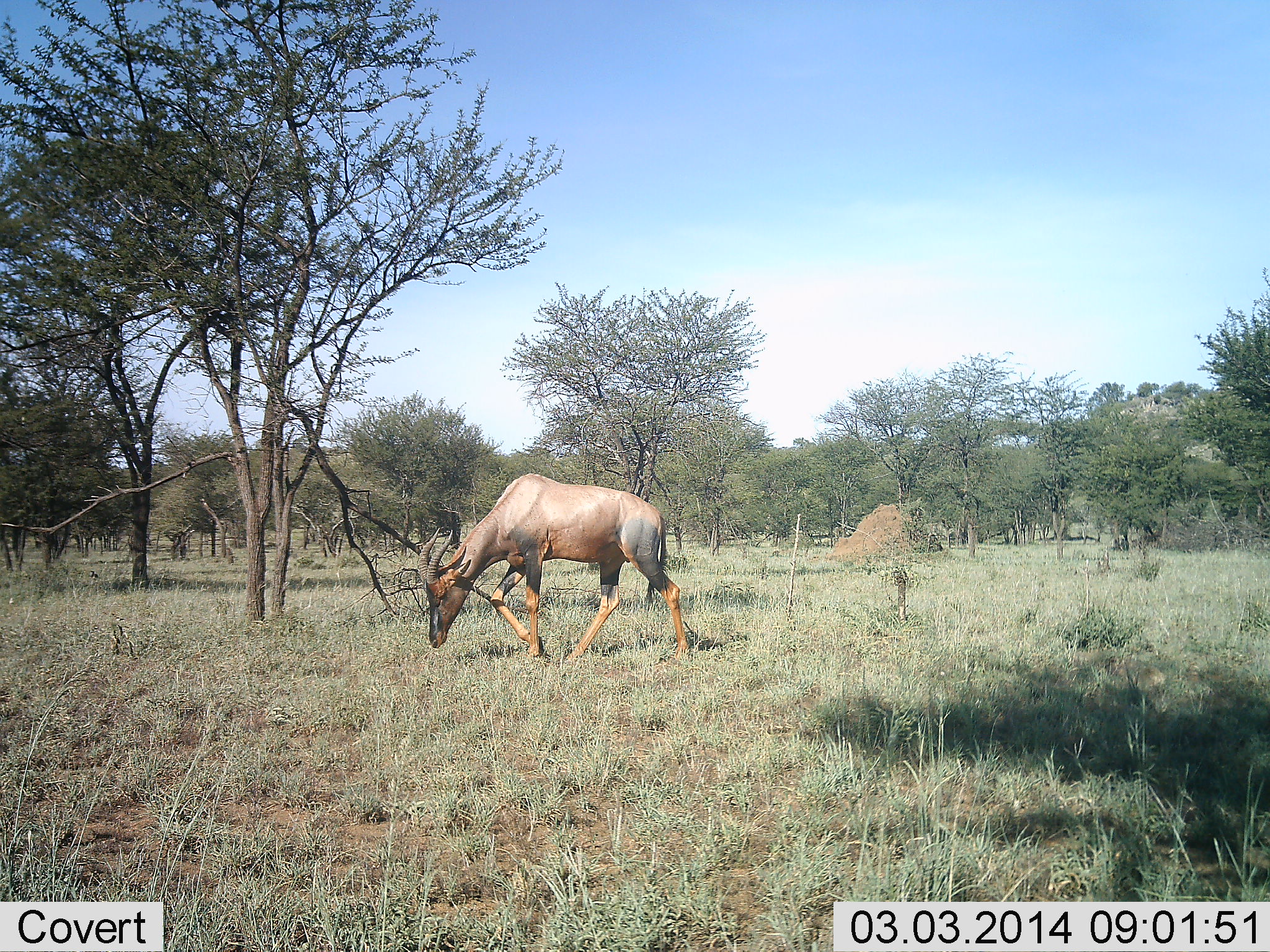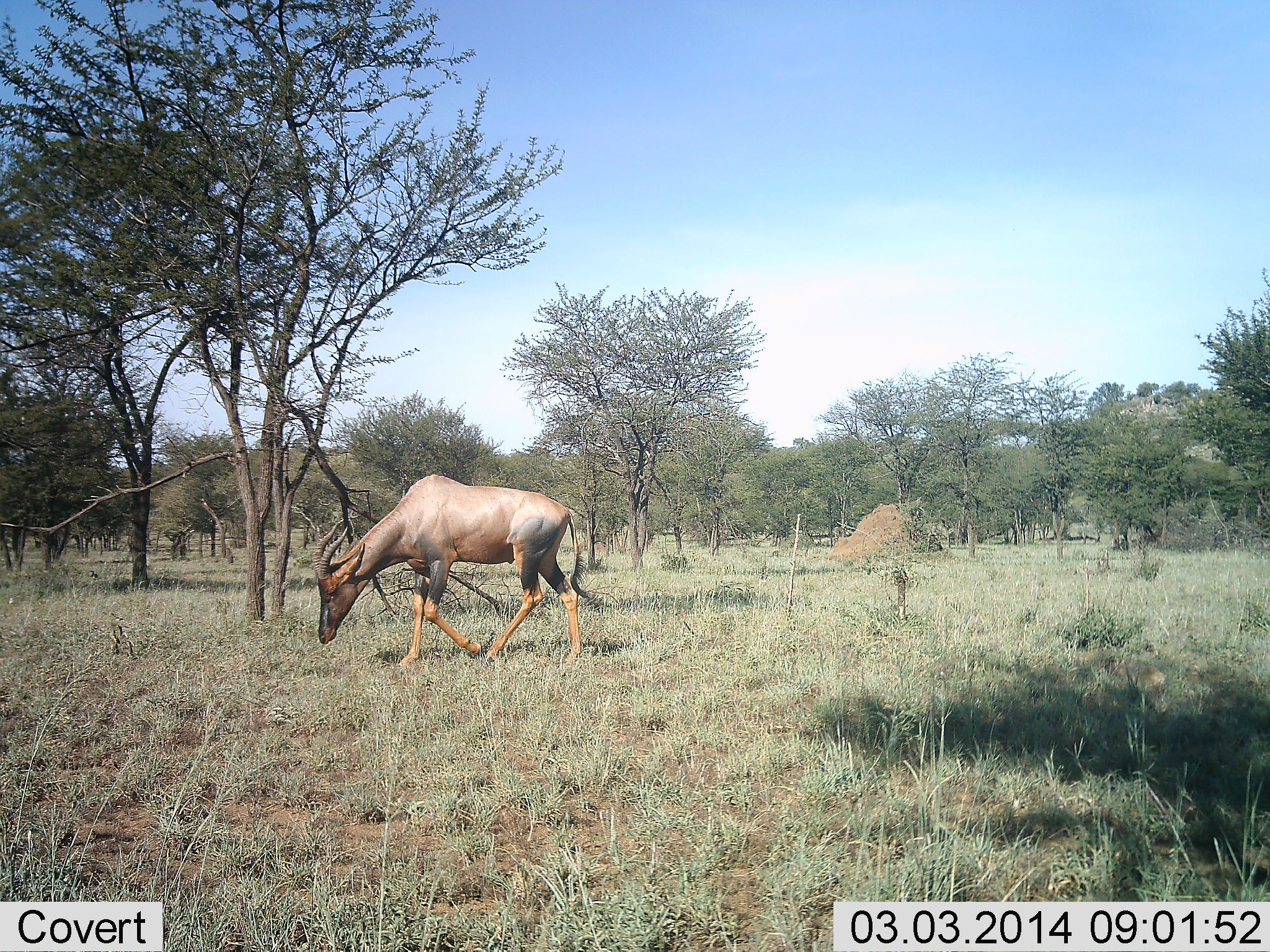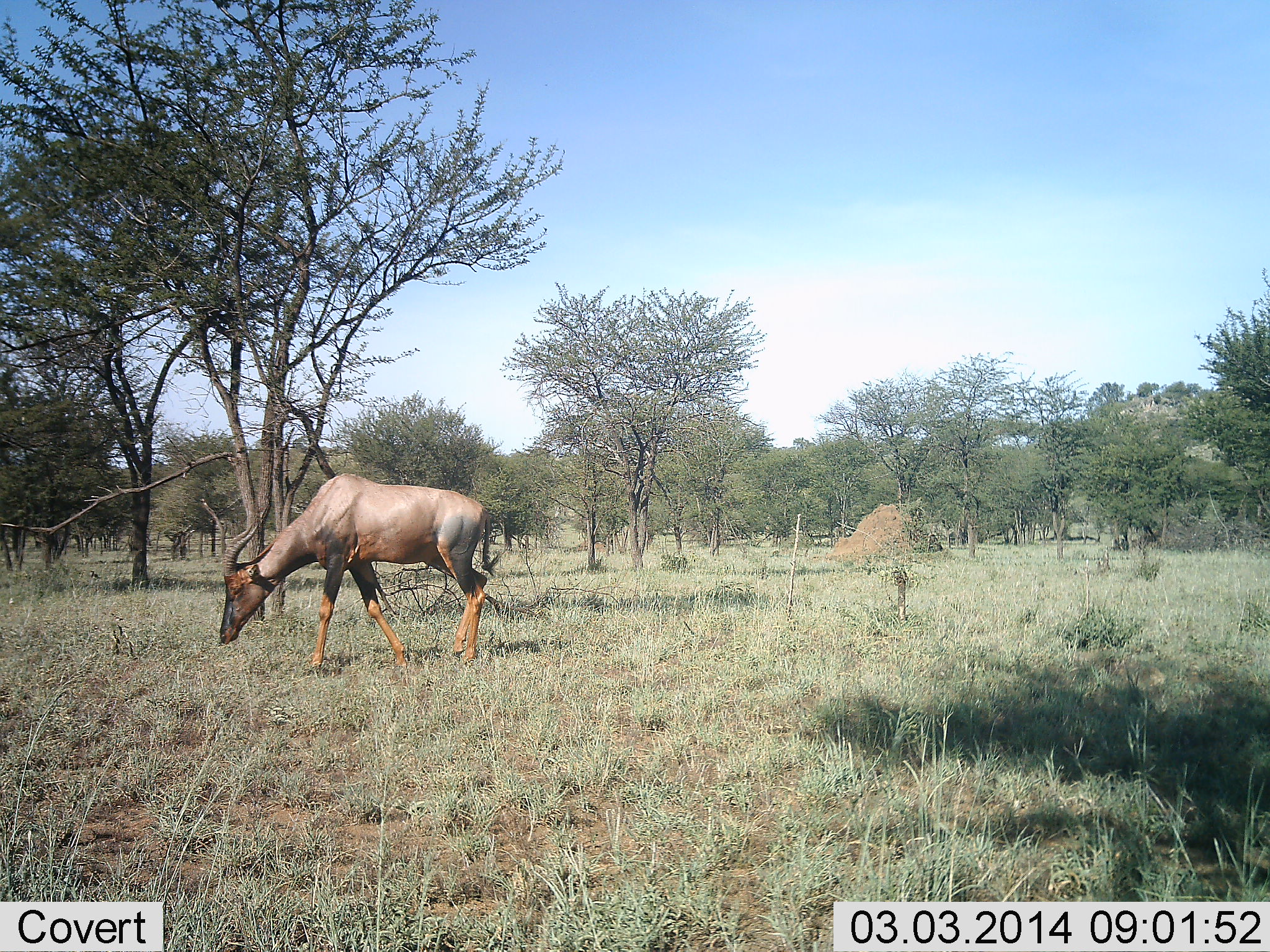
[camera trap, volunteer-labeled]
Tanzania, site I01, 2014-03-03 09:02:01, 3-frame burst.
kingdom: Animalia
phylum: Chordata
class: Mammalia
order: Artiodactyla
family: Bovidae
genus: Damaliscus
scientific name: Damaliscus lunatus jimela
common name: topi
Topi (Damaliscus lunatus jimela), count 1. Behavior (volunteer vote fractions): standing 0%, resting 0%, moving 100%, interacting 0%. Young present (vote fraction): 0%. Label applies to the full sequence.